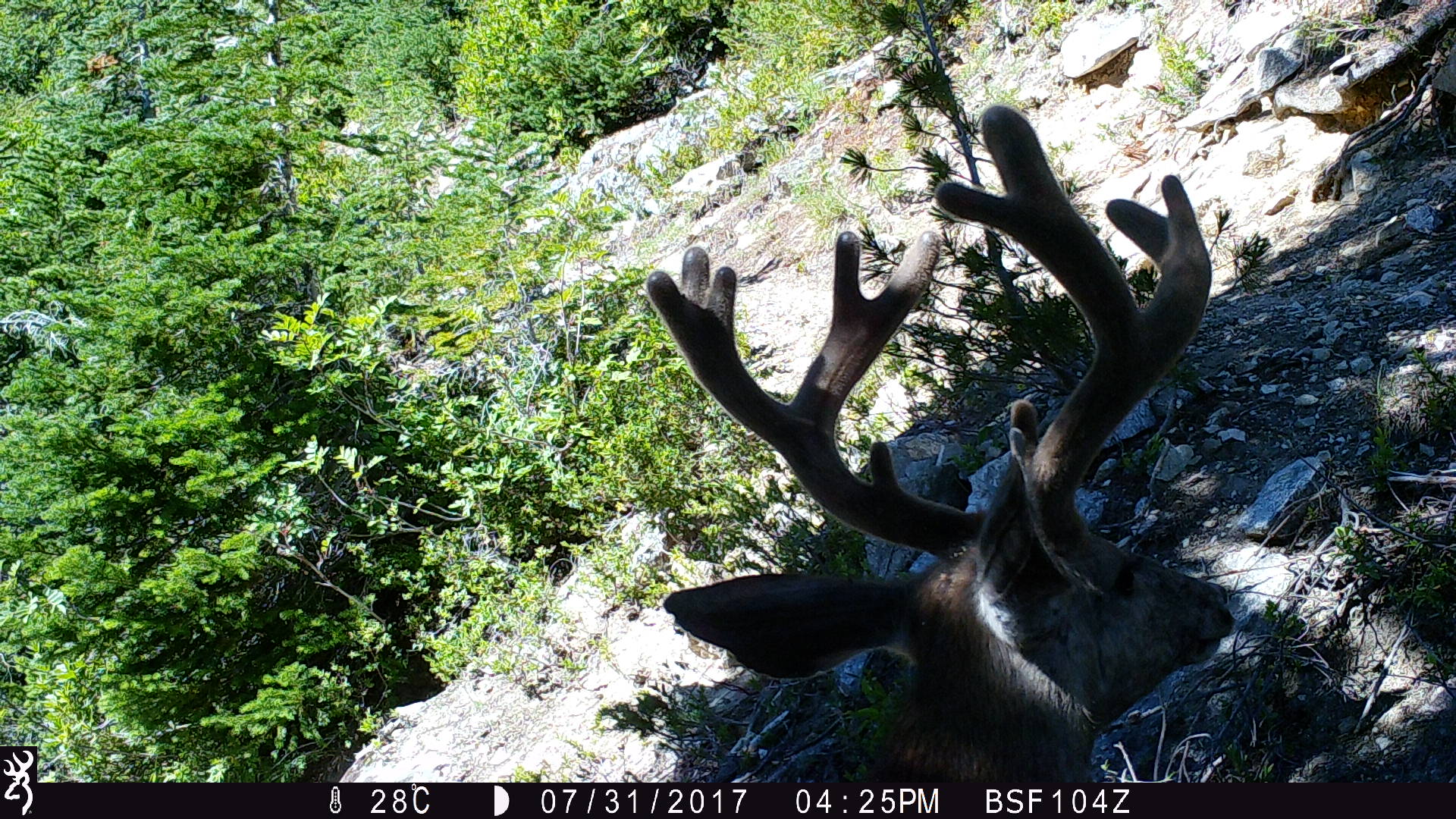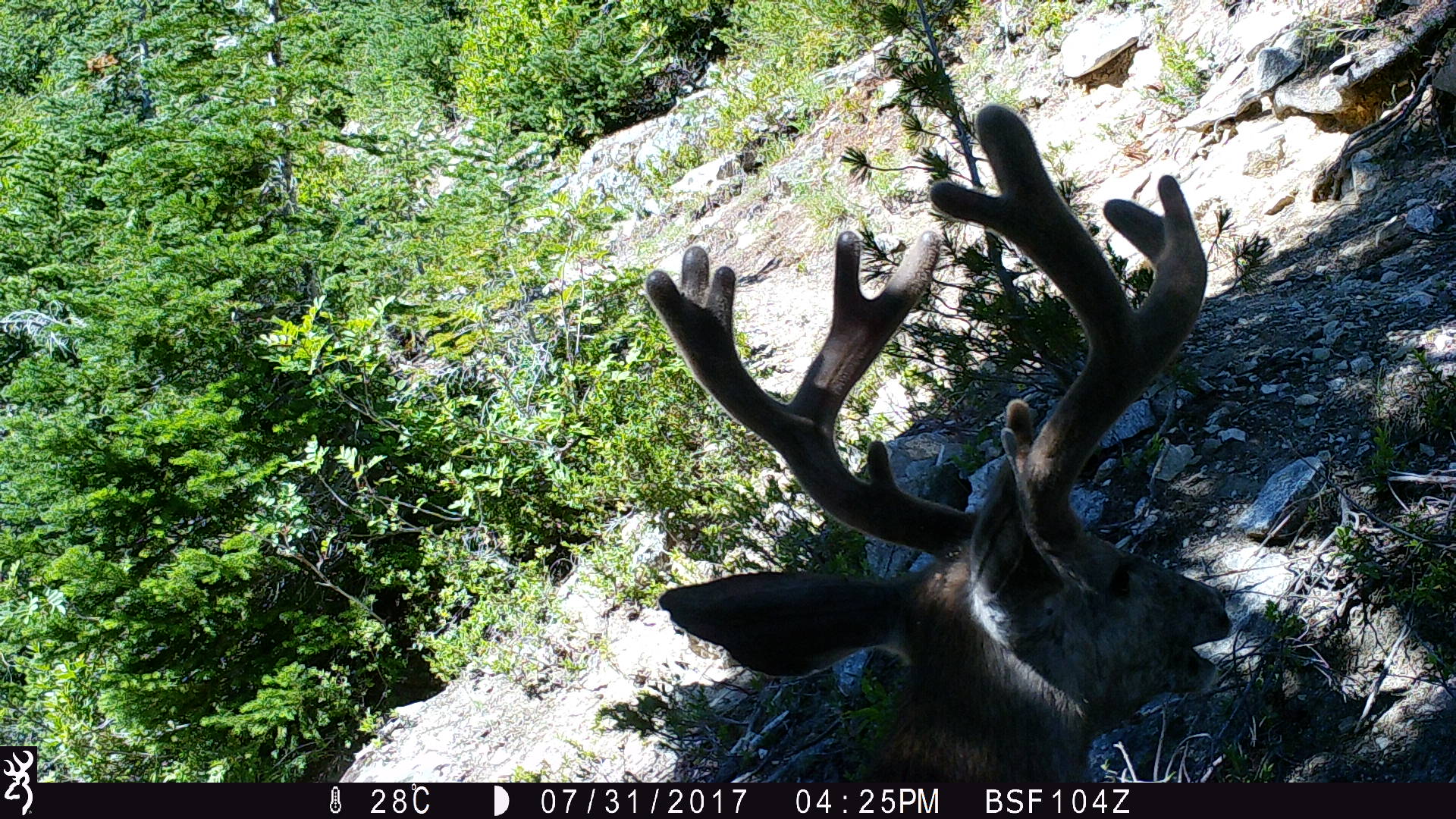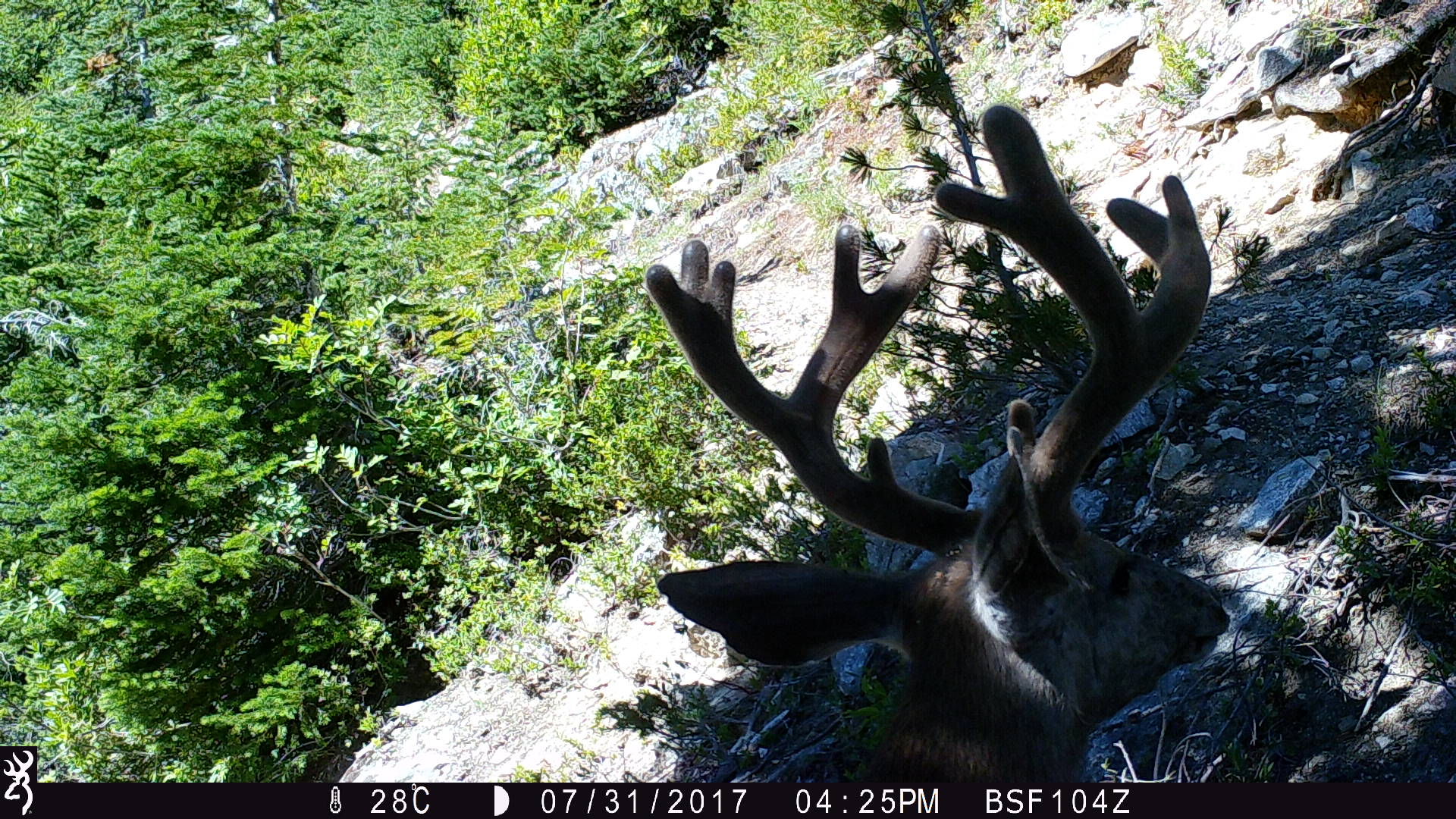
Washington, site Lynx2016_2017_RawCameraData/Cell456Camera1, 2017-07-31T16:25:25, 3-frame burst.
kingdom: Animalia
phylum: Chordata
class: Mammalia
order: Artiodactyla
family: Cervidae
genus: Odocoileus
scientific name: Odocoileus hemionus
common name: mule deer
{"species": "Odocoileus hemionus (mule deer)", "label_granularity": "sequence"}